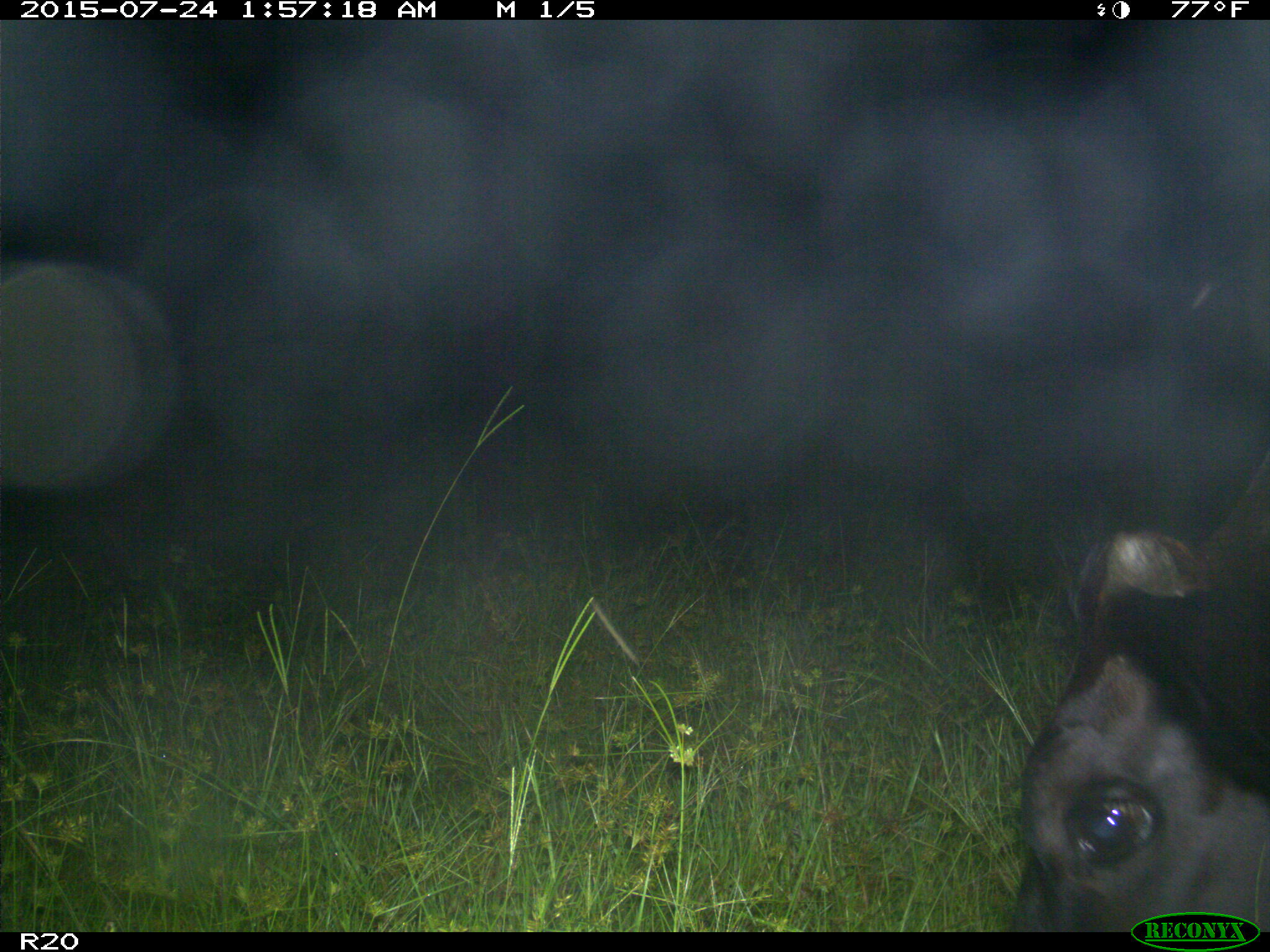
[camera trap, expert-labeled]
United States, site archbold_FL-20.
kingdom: Animalia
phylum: Chordata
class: Mammalia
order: Artiodactyla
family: Bovidae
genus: Bos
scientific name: Bos taurus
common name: domestic cow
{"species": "Bos taurus (domestic cow)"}